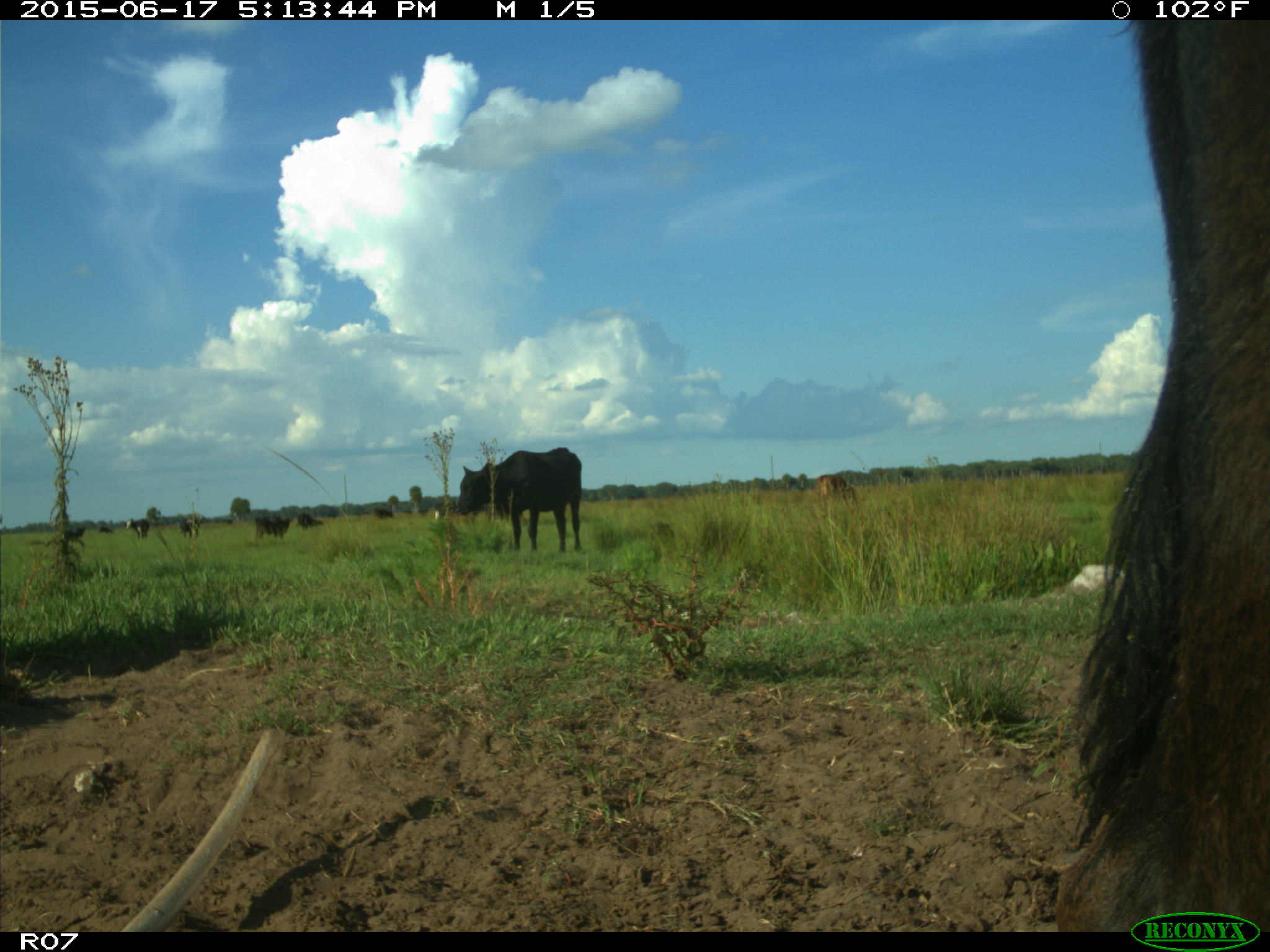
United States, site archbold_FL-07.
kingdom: Animalia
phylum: Chordata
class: Mammalia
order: Artiodactyla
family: Bovidae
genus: Bos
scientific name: Bos taurus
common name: domestic cow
Bos taurus (domestic cow).